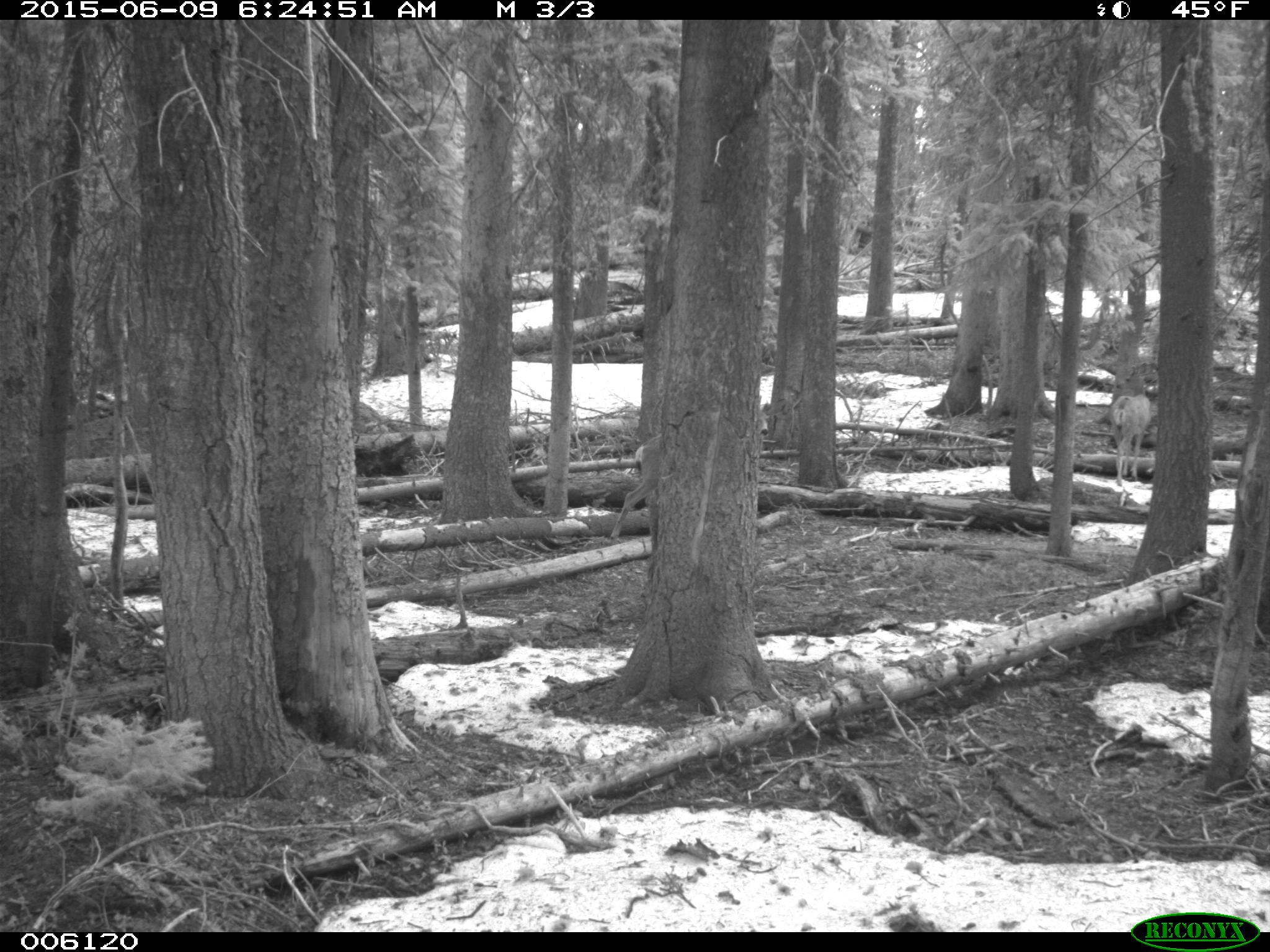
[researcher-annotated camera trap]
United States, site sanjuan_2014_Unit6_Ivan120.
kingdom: Animalia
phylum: Chordata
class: Mammalia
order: Artiodactyla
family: Cervidae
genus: Odocoileus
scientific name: Odocoileus hemionus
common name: mule deer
Odocoileus hemionus (mule deer).